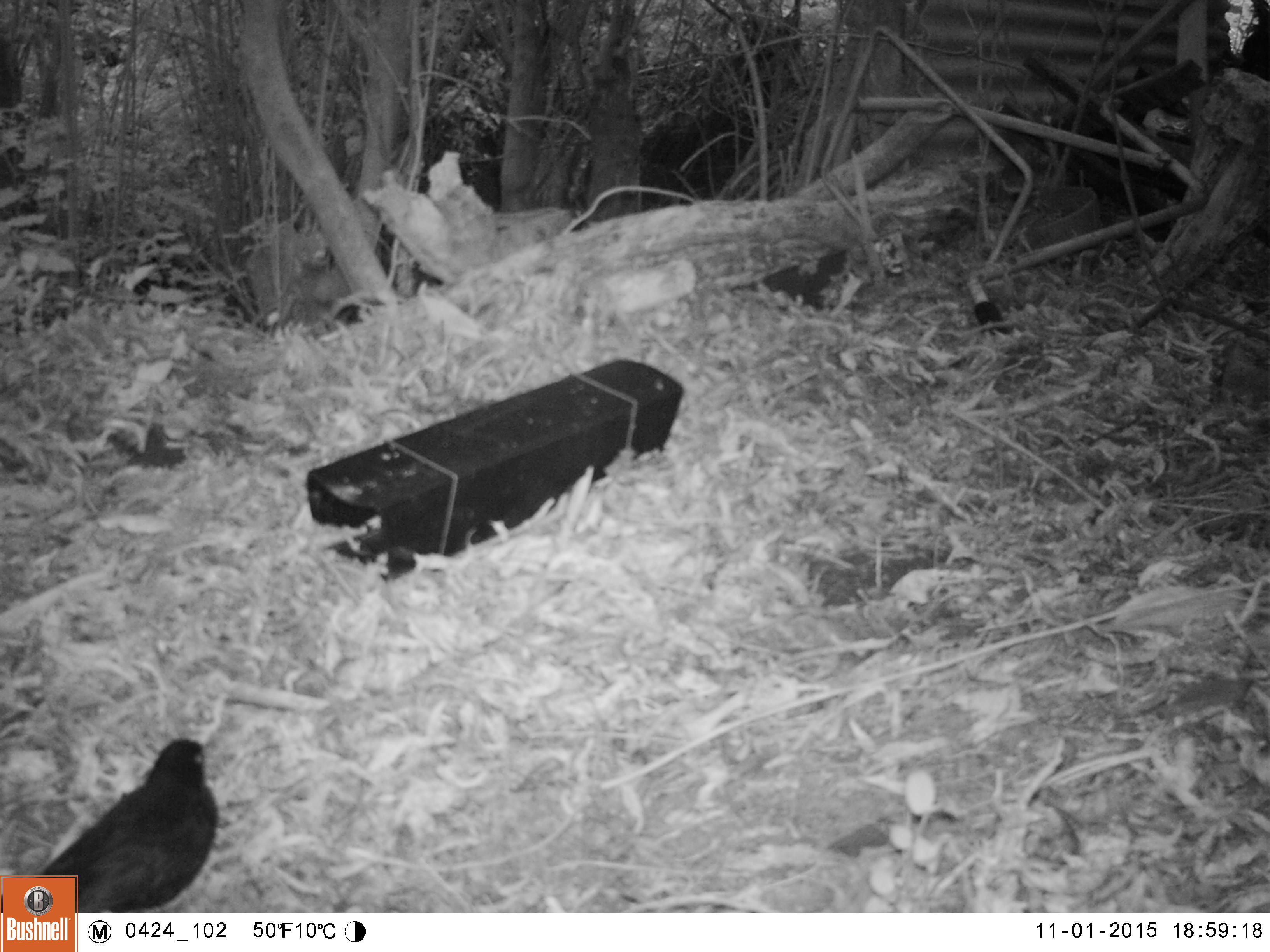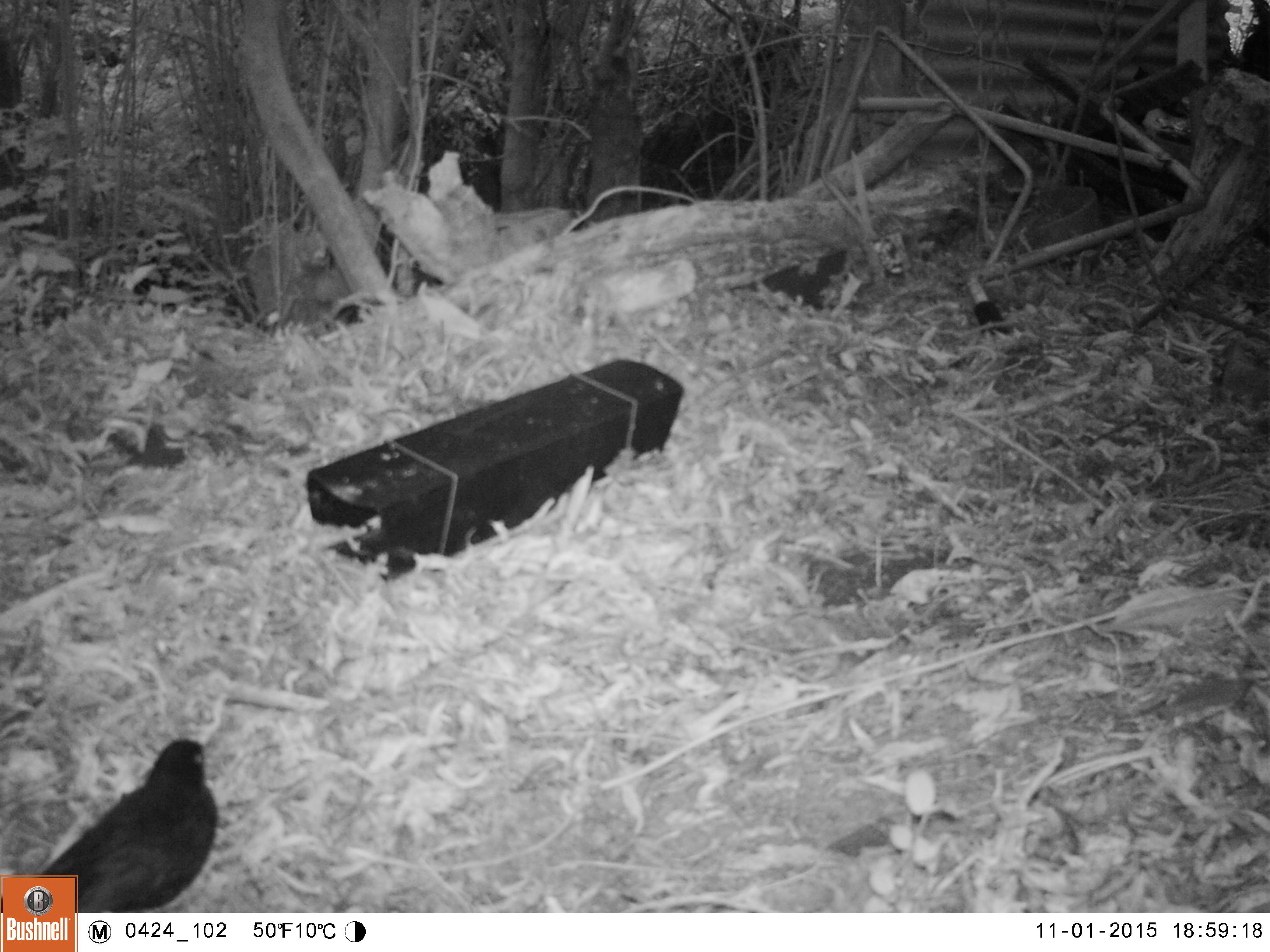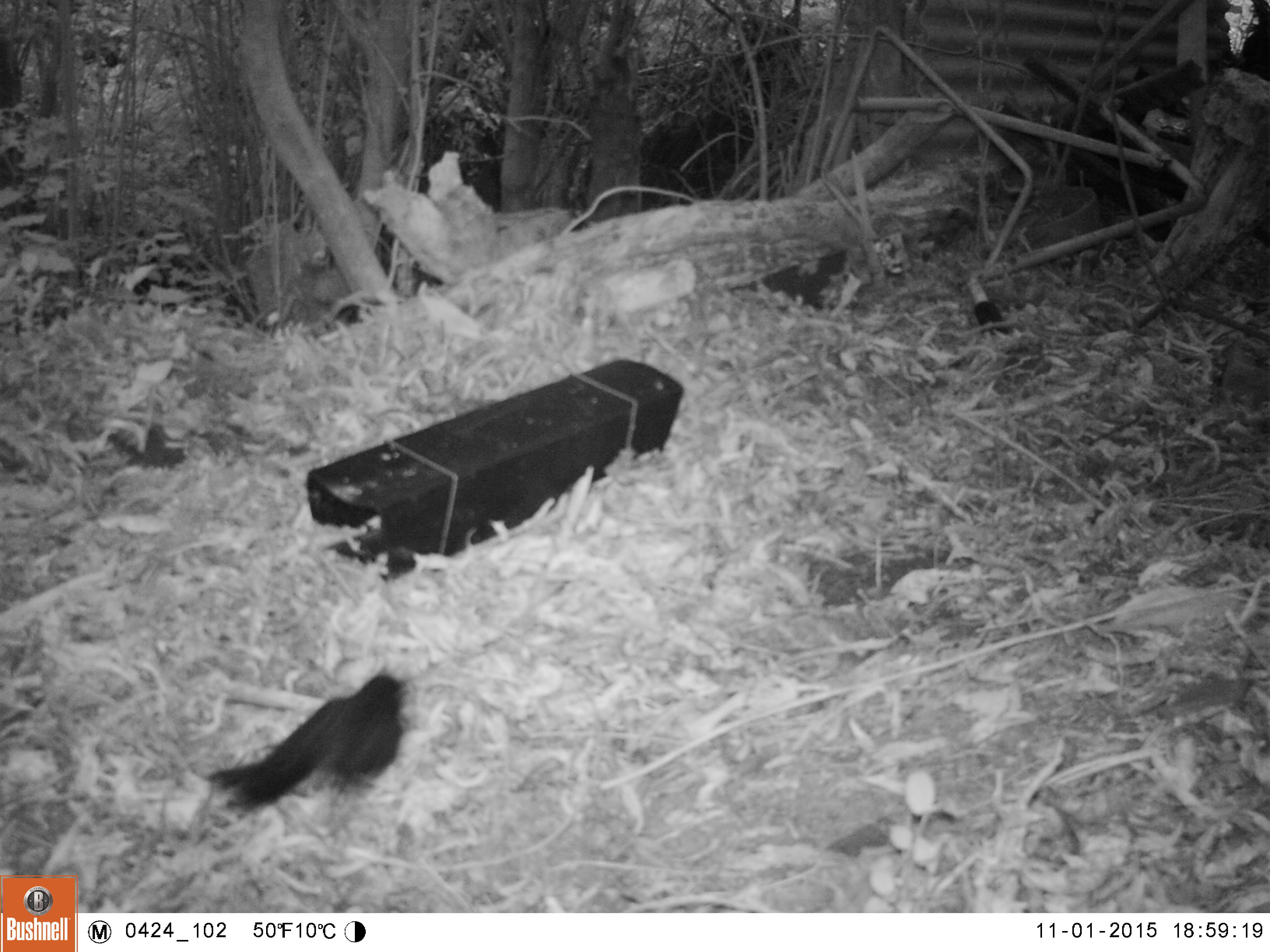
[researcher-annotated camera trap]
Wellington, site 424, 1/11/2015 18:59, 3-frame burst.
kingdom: Animalia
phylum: Chordata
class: Aves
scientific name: Aves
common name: bird